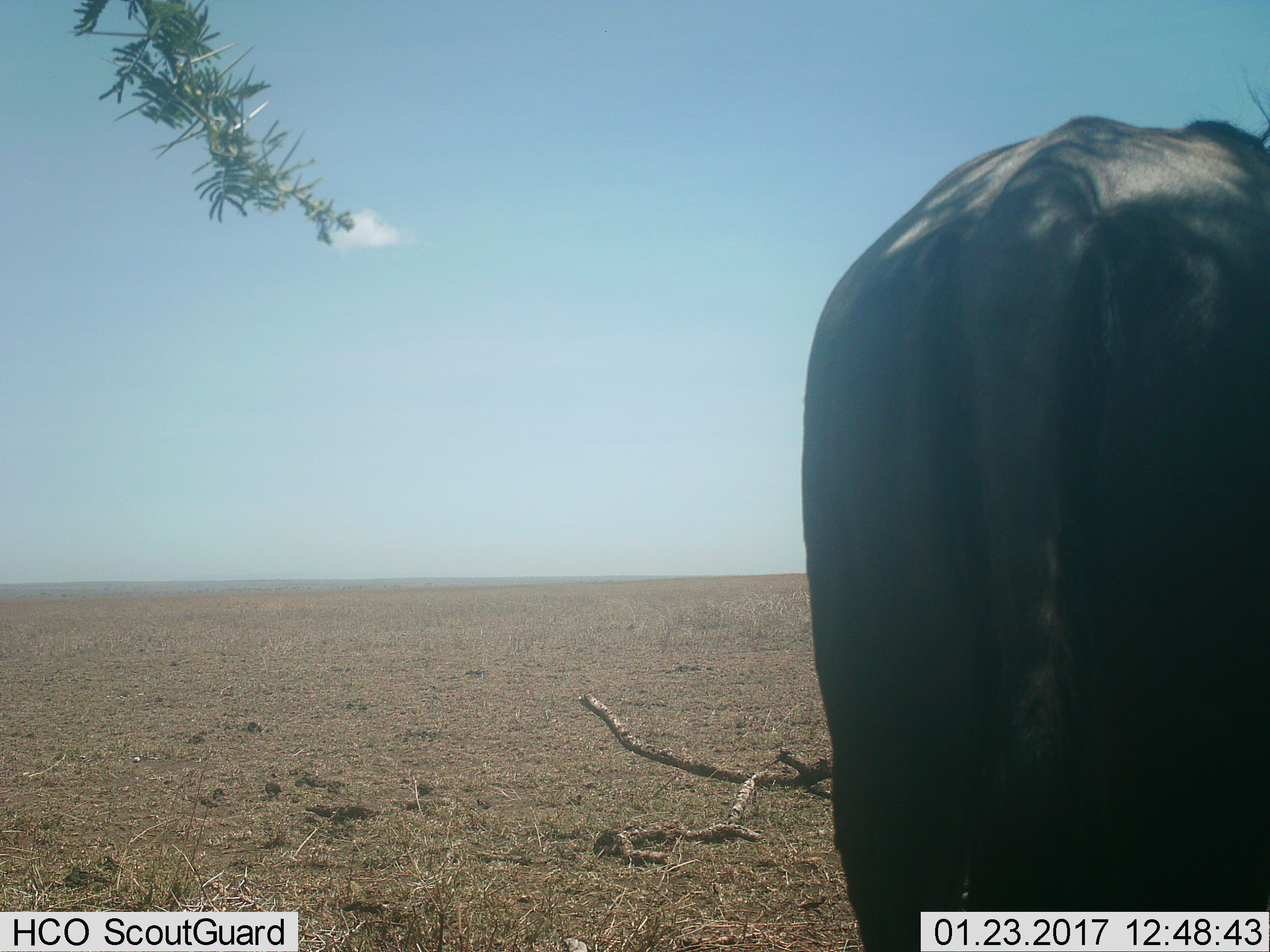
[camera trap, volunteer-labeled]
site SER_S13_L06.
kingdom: Animalia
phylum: Chordata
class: Mammalia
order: Artiodactyla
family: Bovidae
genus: Connochaetes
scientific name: Connochaetes taurinus taurinus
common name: blue wildebeest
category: wildebeestblue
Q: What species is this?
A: Wildebeestblue (blue wildebeest) (Connochaetes taurinus taurinus).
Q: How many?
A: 1.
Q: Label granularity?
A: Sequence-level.